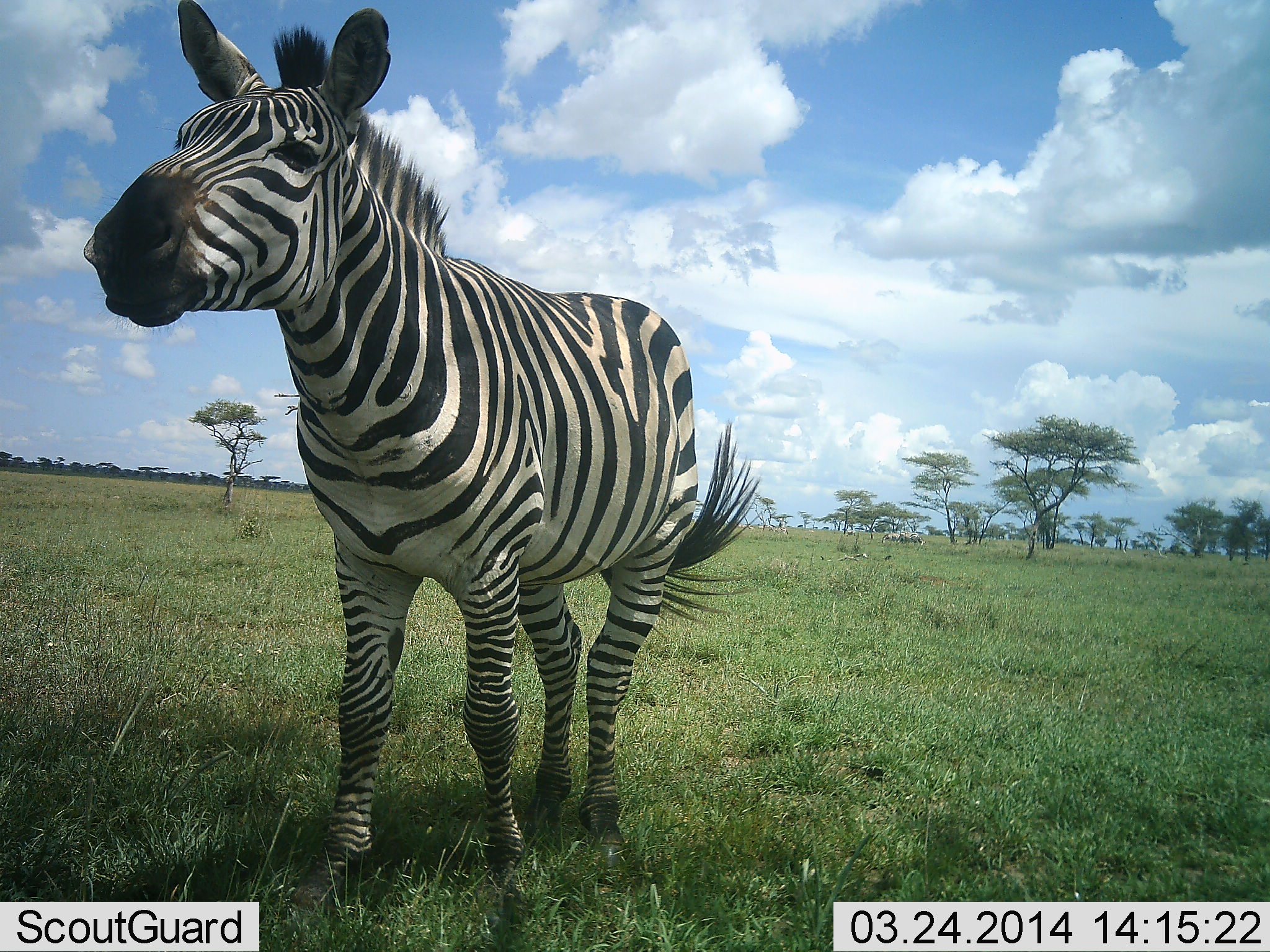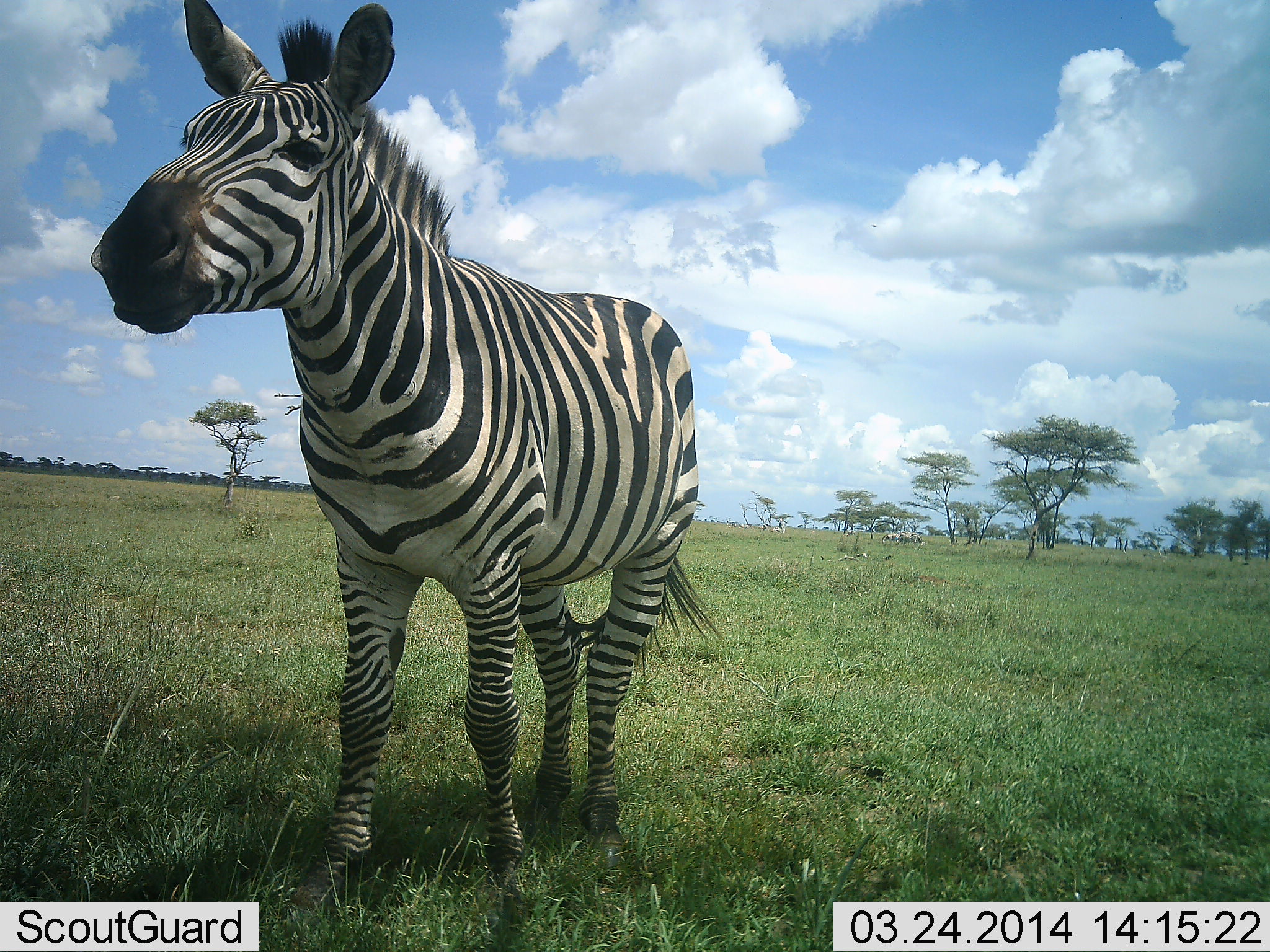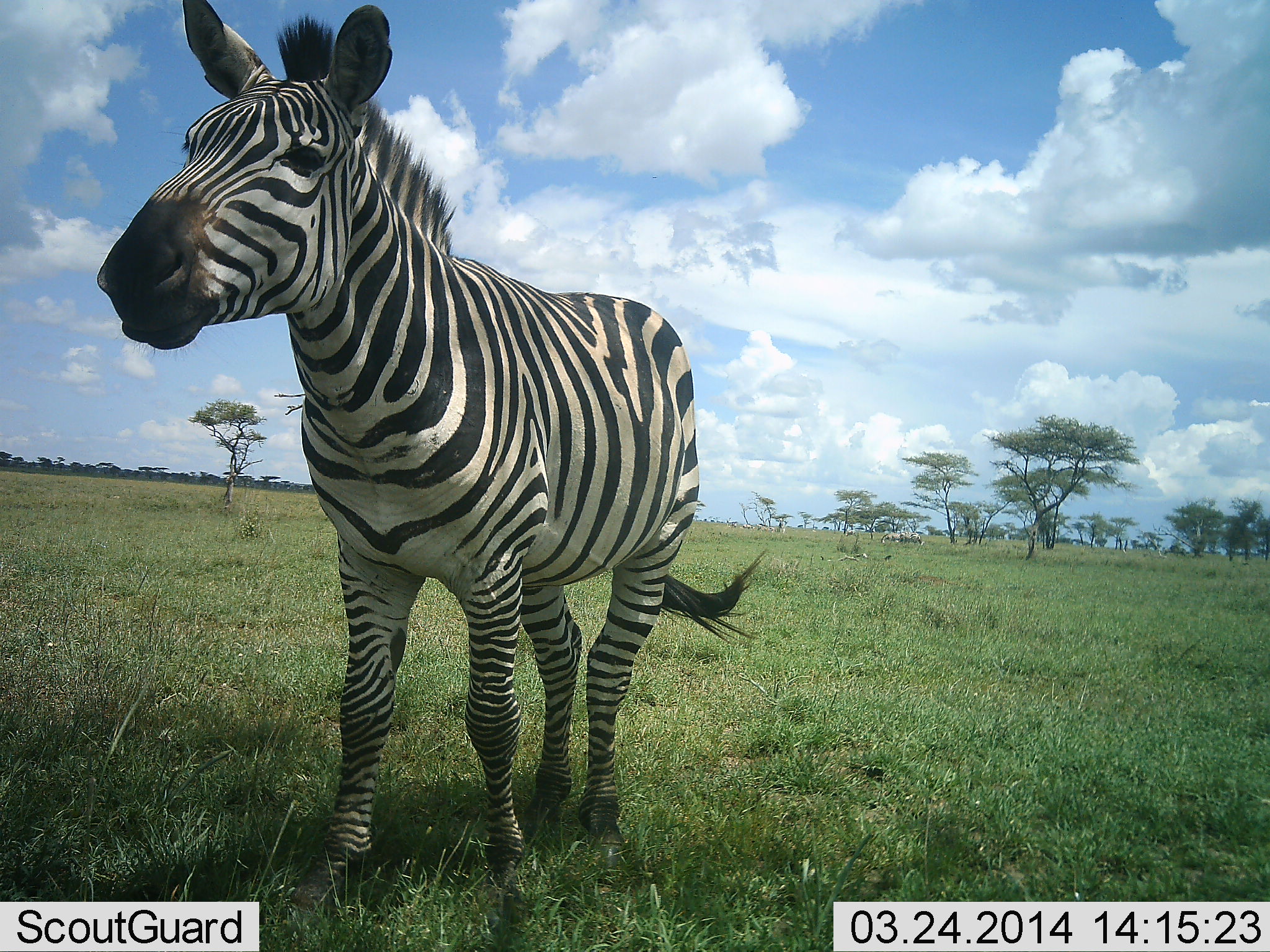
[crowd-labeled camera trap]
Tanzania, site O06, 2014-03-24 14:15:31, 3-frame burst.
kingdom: Animalia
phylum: Chordata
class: Mammalia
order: Perissodactyla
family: Equidae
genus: Equus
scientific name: Equus quagga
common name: plains zebra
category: zebra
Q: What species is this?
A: Zebra (plains zebra) (Equus quagga).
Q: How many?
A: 1.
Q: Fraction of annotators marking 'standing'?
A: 100%.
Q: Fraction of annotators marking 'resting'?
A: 0%.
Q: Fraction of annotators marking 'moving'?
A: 20%.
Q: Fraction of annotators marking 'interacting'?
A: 0%.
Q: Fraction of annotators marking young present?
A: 0%.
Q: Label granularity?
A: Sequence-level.